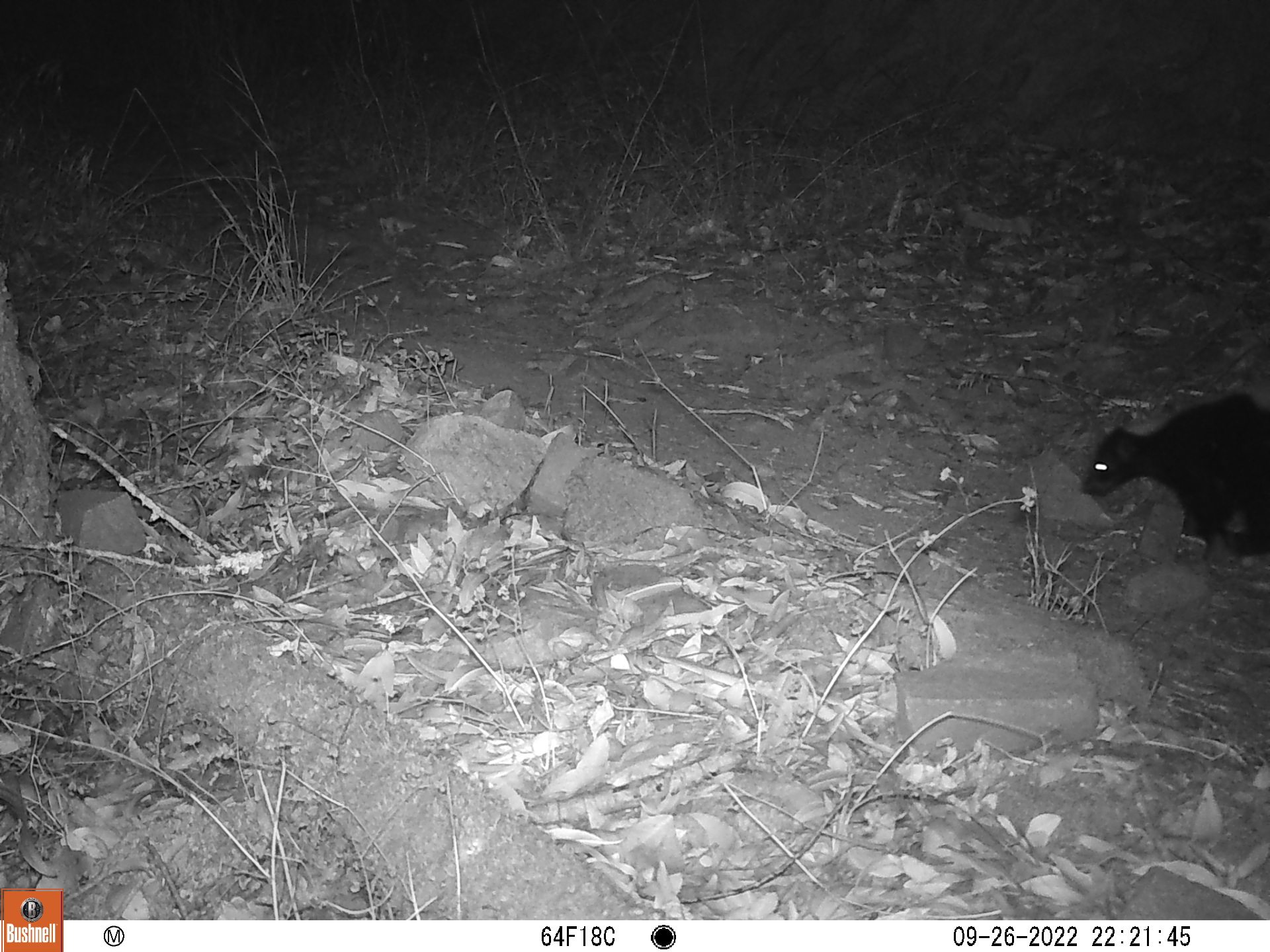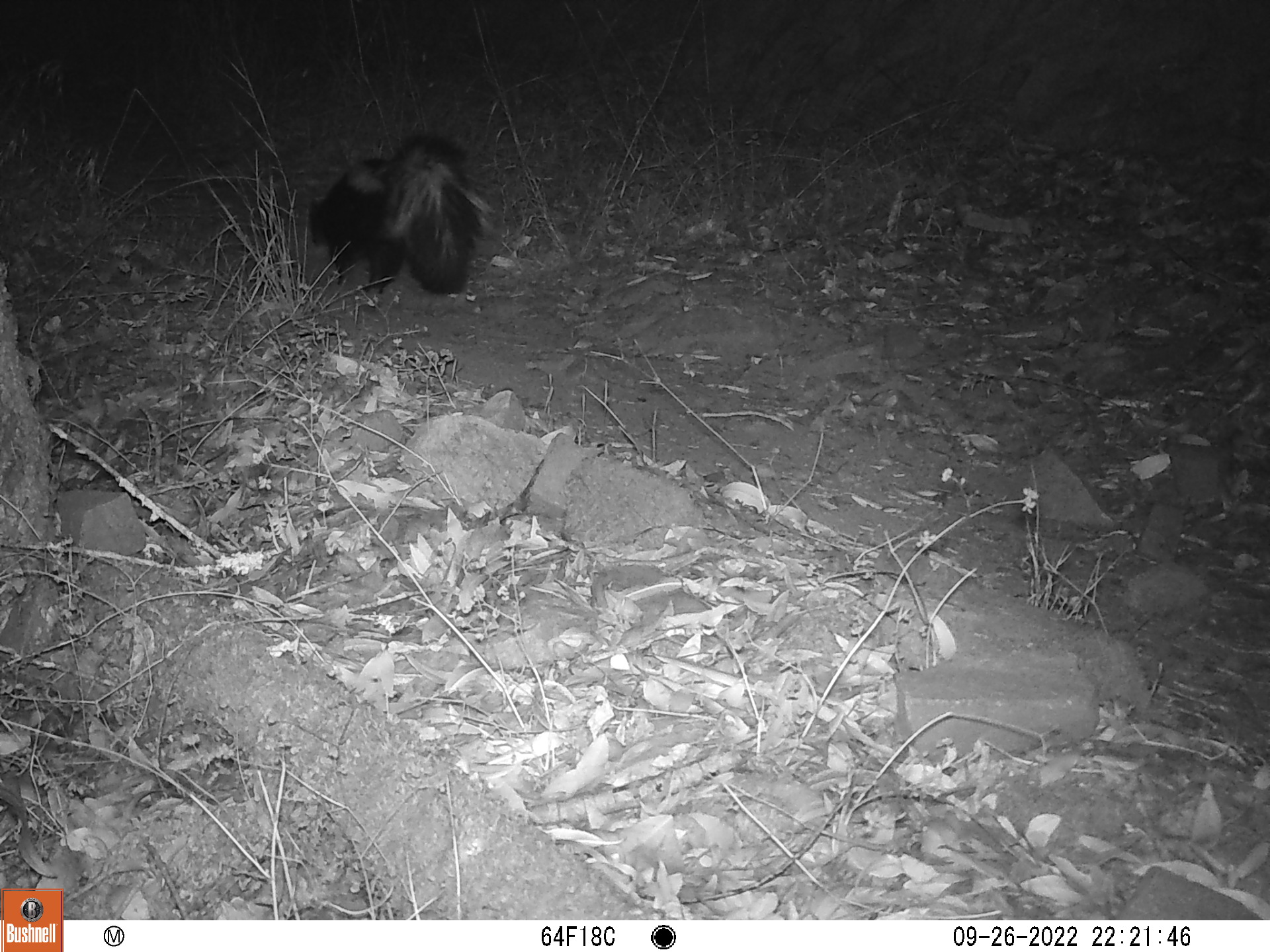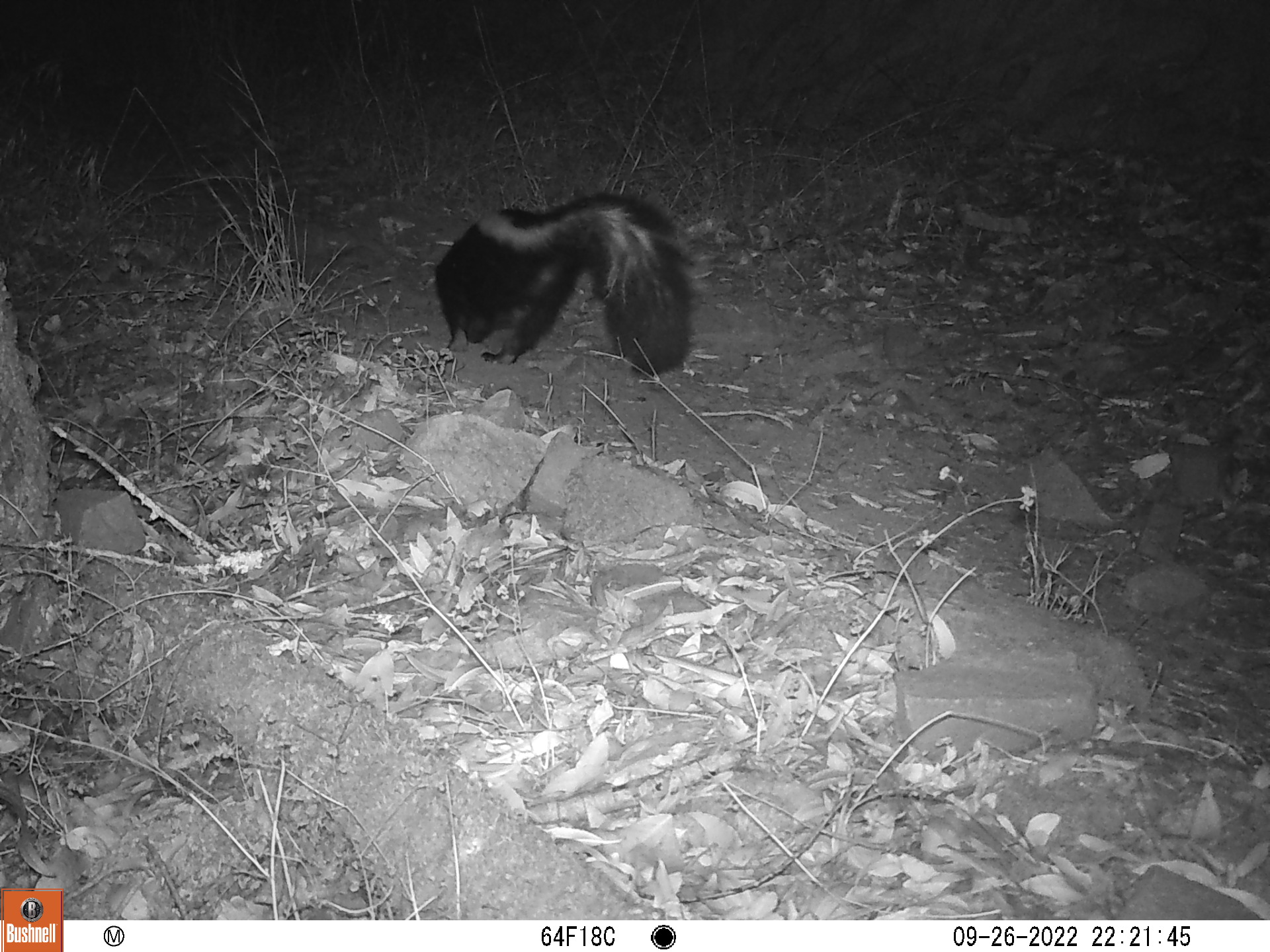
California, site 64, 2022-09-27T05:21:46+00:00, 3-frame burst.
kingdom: Animalia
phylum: Chordata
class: Mammalia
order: Carnivora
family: Mephitidae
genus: Mephitis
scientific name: Mephitis mephitis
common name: striped skunk